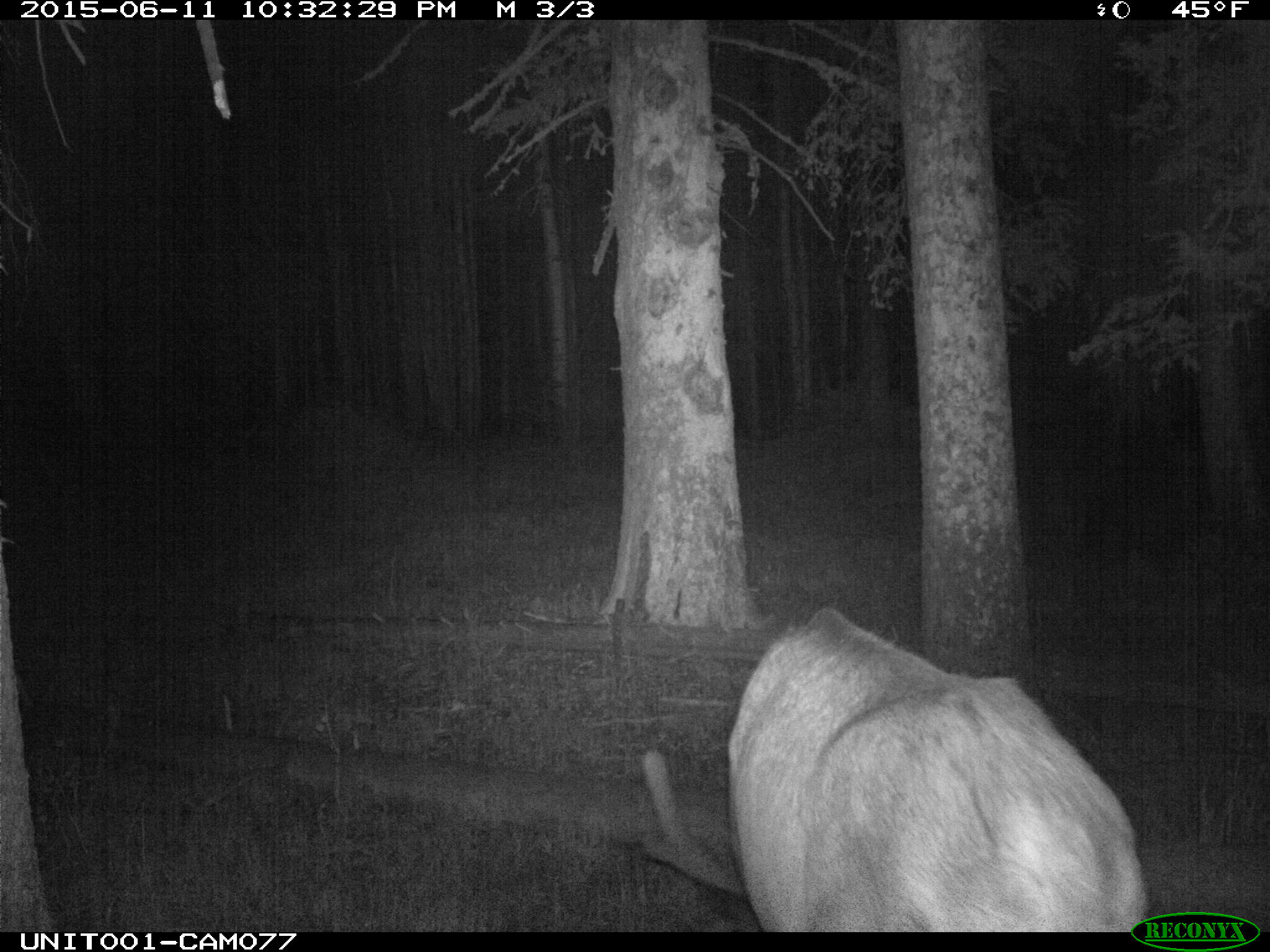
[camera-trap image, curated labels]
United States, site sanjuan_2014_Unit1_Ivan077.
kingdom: Animalia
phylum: Chordata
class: Mammalia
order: Artiodactyla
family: Cervidae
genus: Cervus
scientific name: Cervus elaphus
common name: red deer